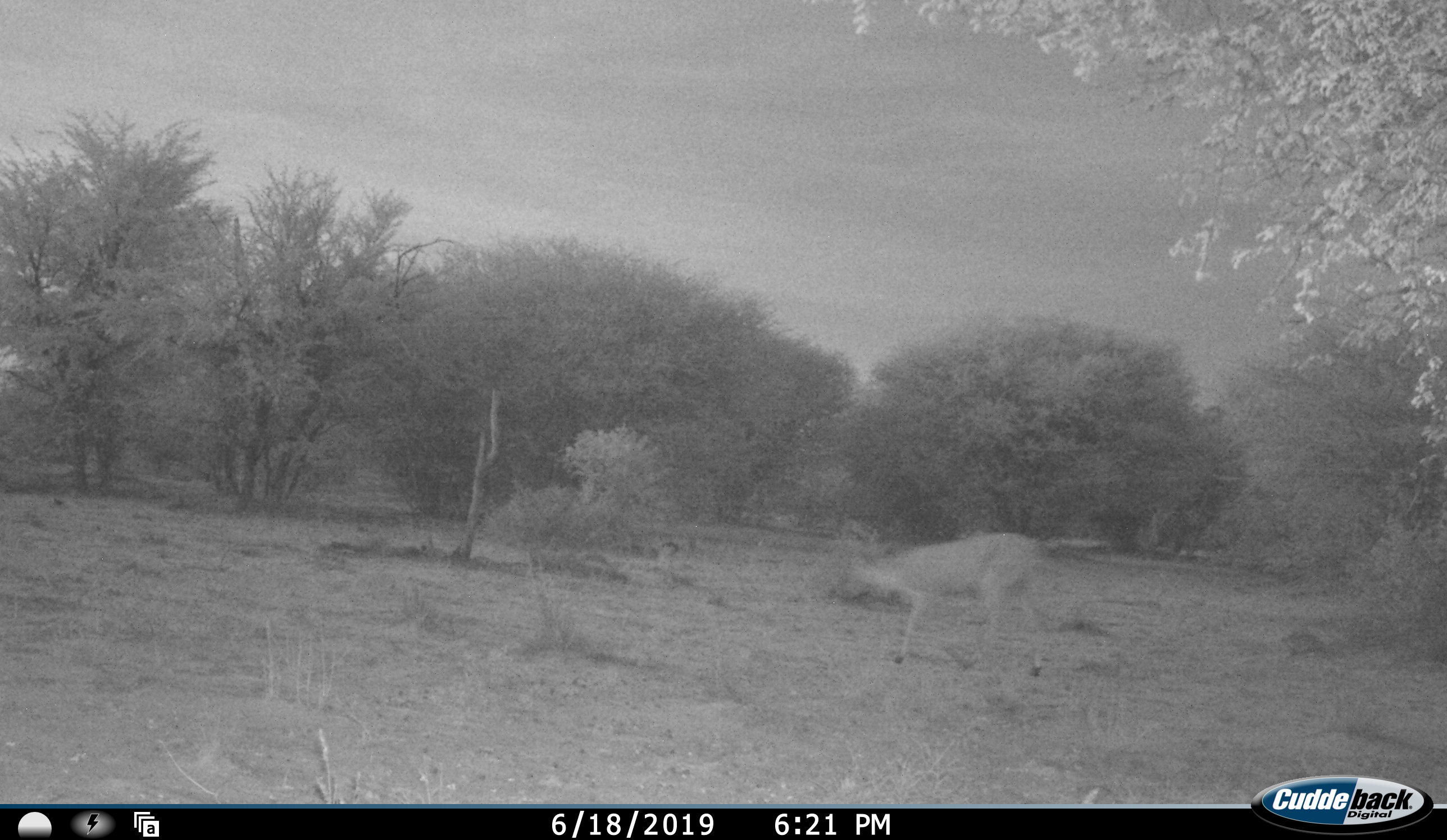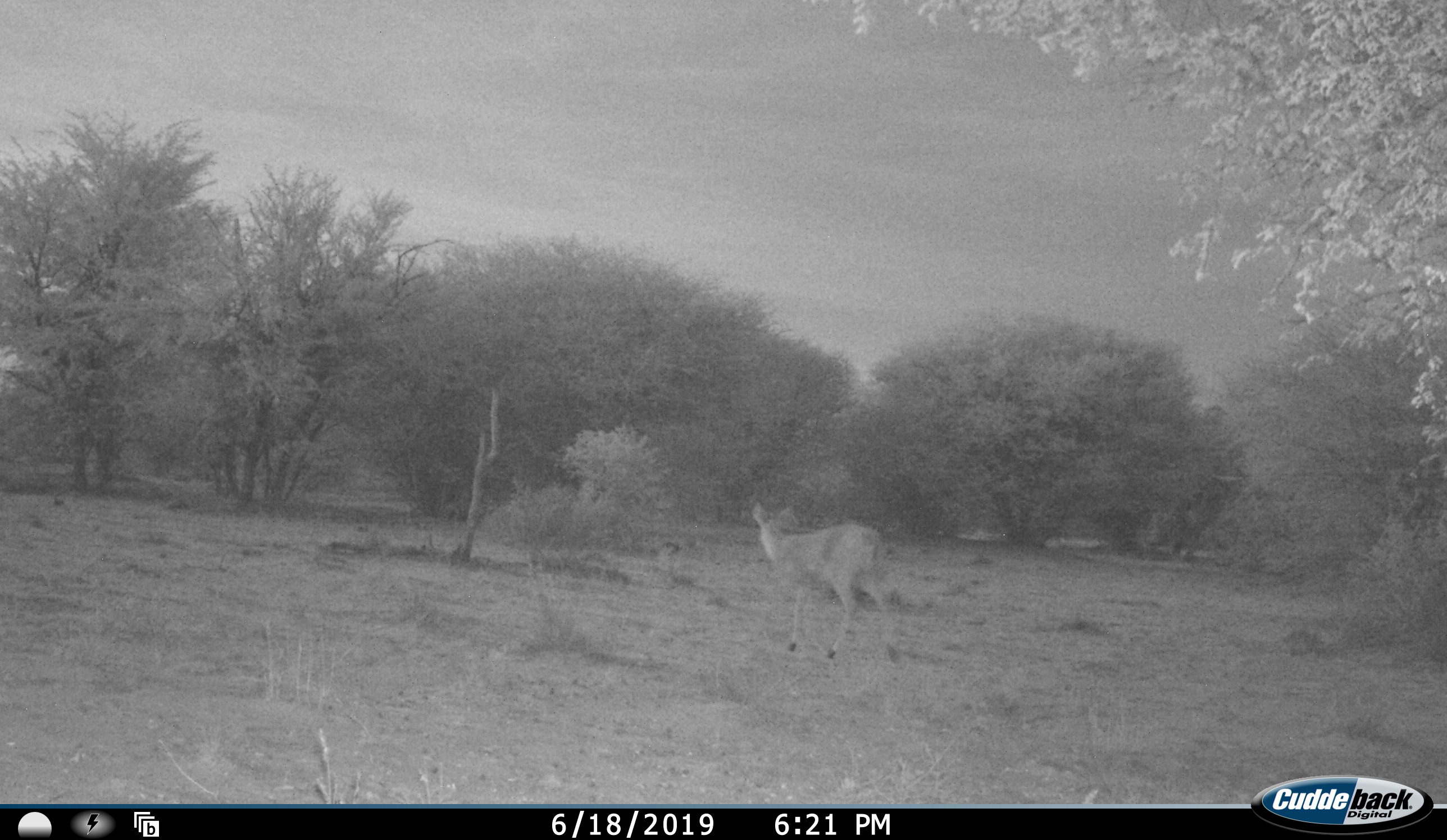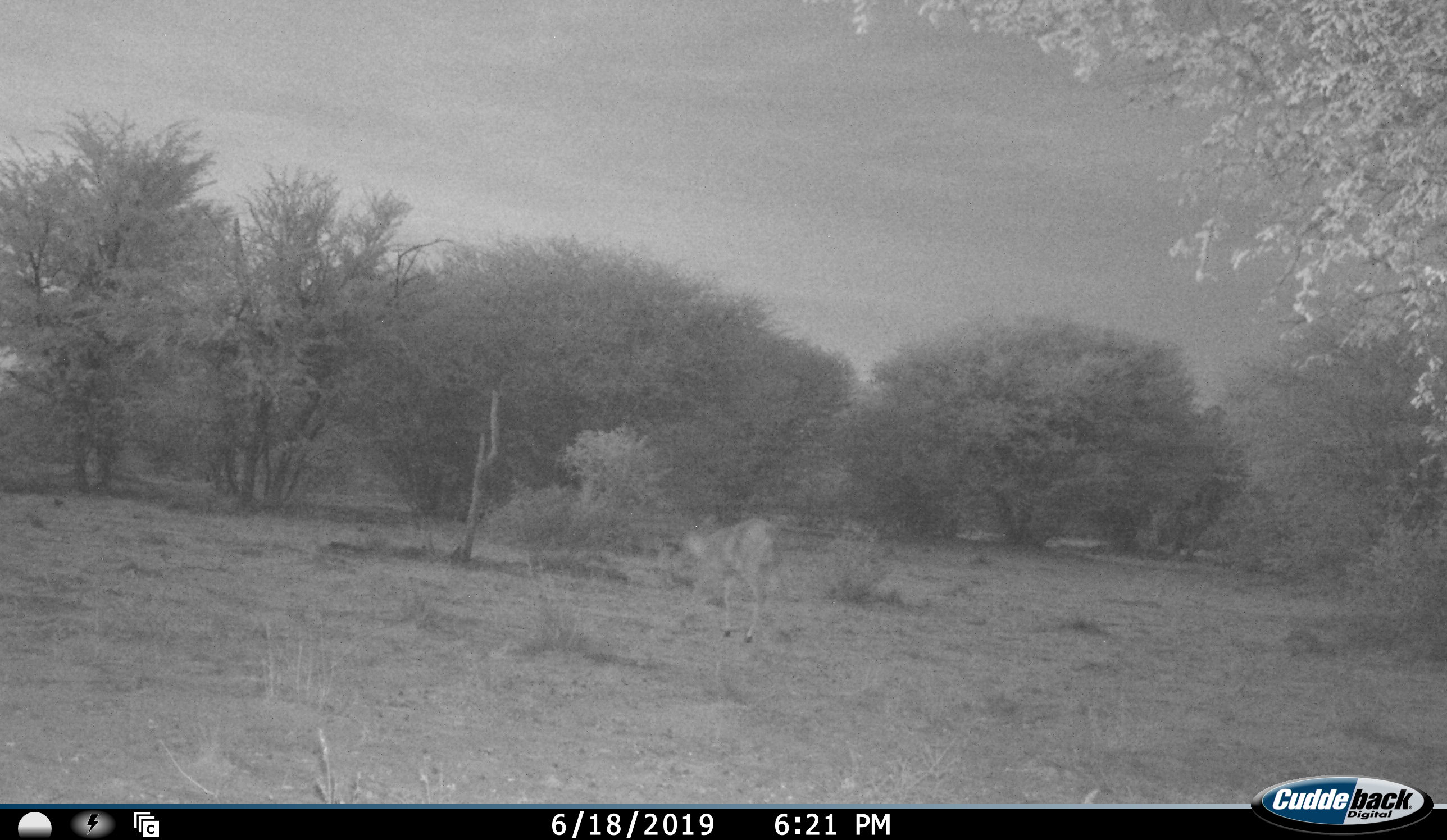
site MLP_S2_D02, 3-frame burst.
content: unidentified animal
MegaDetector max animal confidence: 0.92